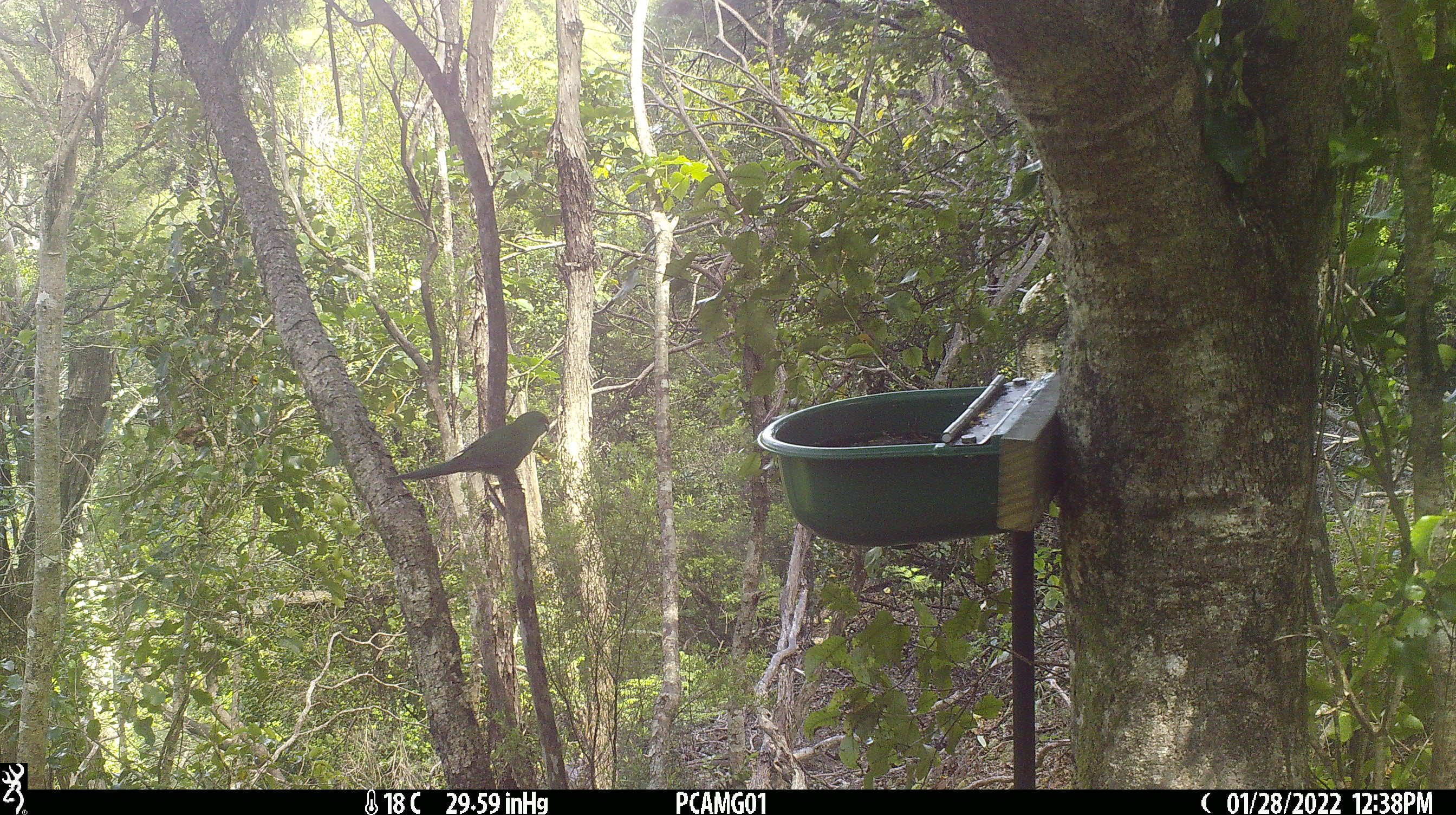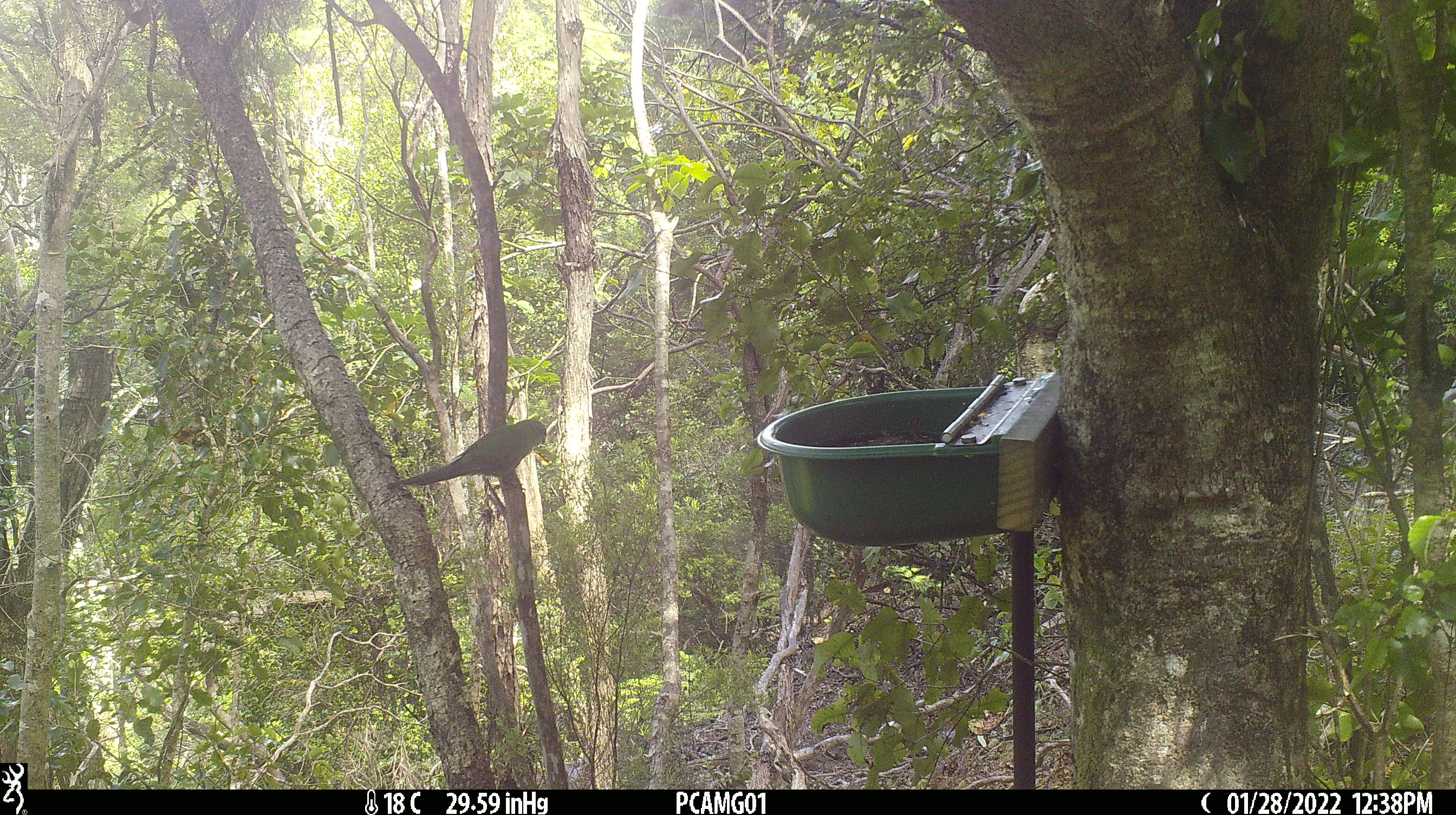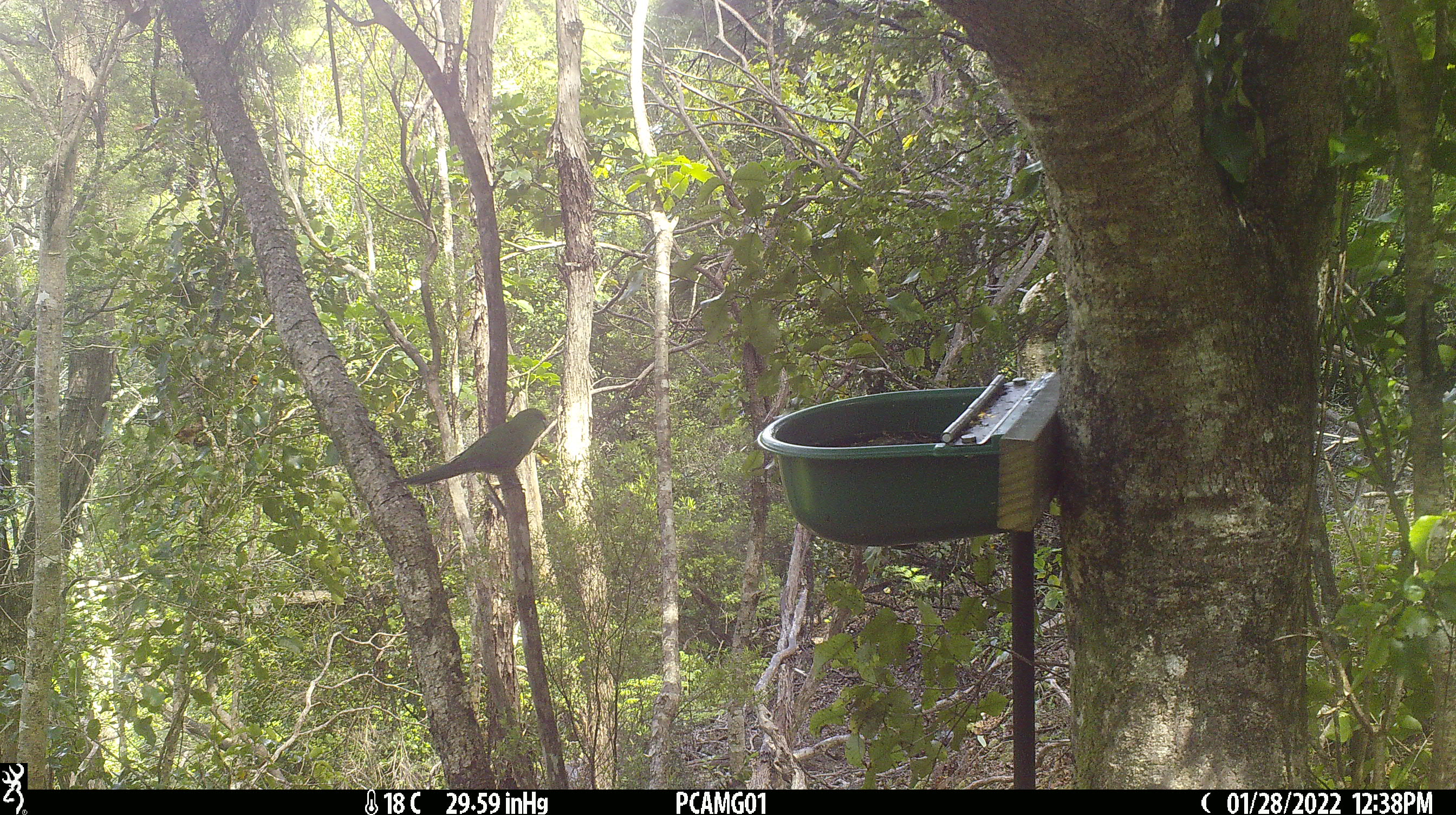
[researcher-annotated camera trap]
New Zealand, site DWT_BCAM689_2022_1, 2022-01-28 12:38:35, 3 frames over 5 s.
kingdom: Animalia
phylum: Chordata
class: Aves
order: Psittaciformes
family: Psittaculidae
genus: Cyanoramphus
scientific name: Cyanoramphus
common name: parakeet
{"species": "parakeet (Cyanoramphus)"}